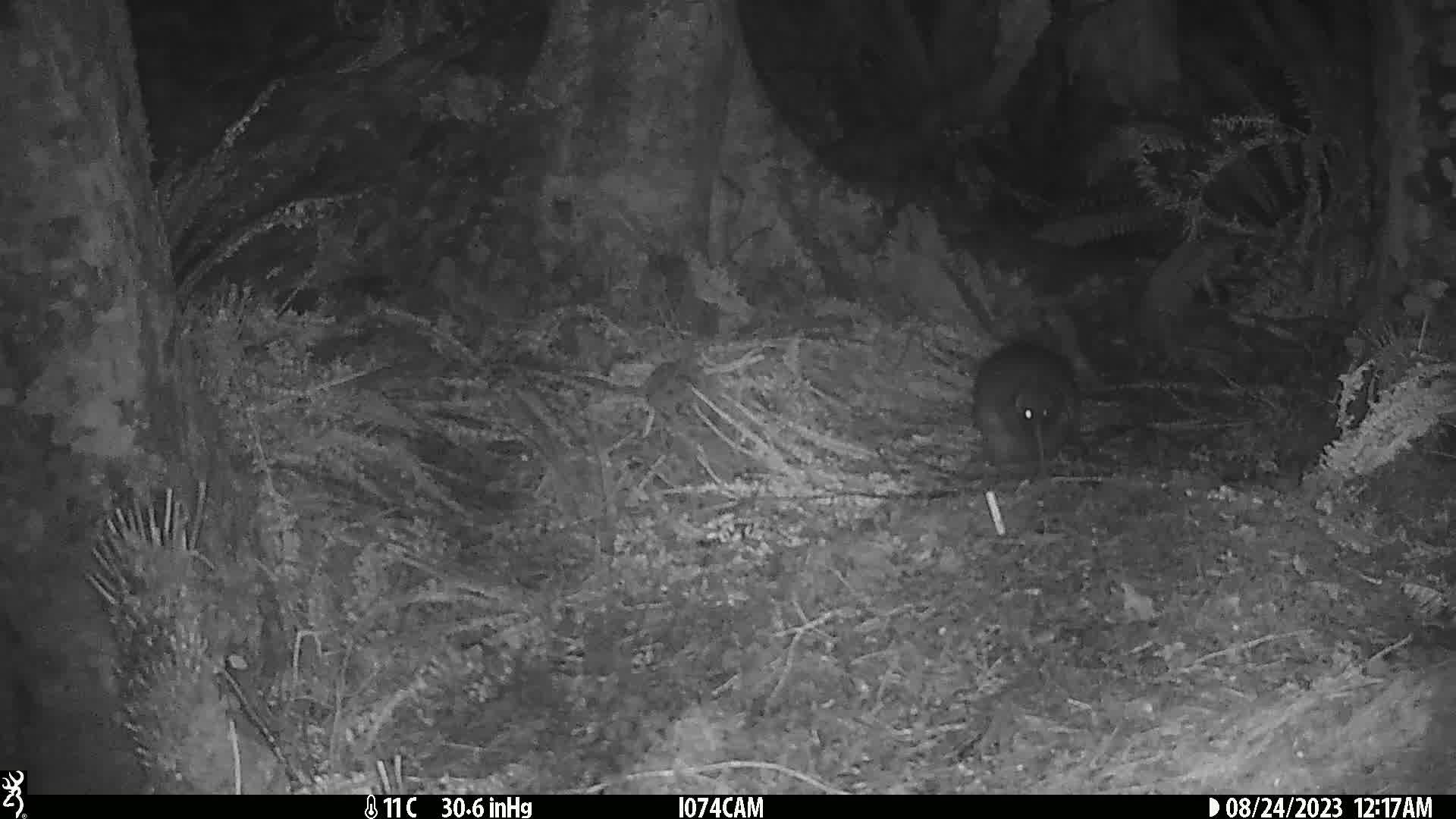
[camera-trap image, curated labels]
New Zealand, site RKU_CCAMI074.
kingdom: Animalia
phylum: Chordata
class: Aves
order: Apterygiformes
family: Apterygidae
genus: Apteryx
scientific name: Apteryx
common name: kiwi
Kiwi (Apteryx).